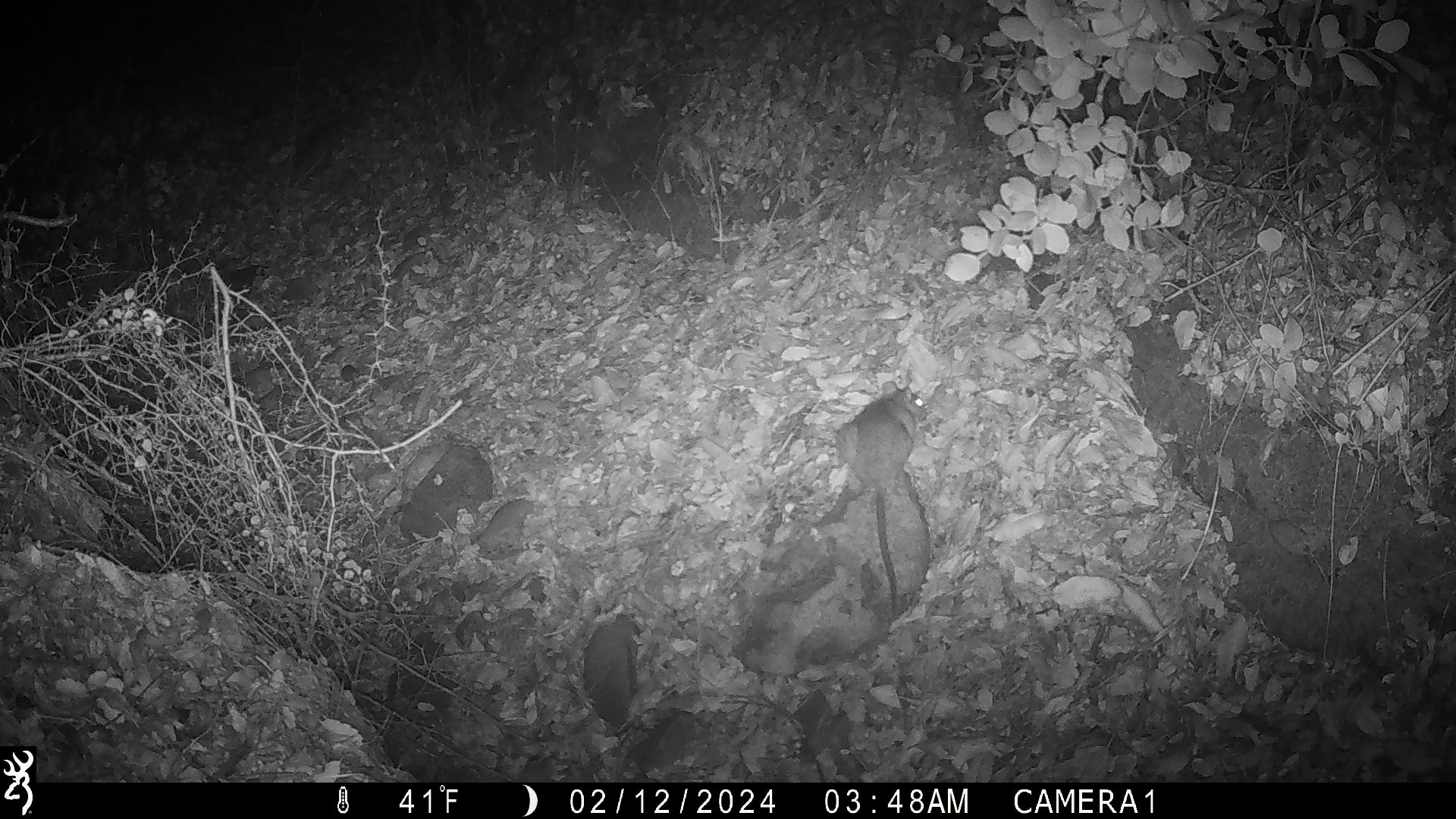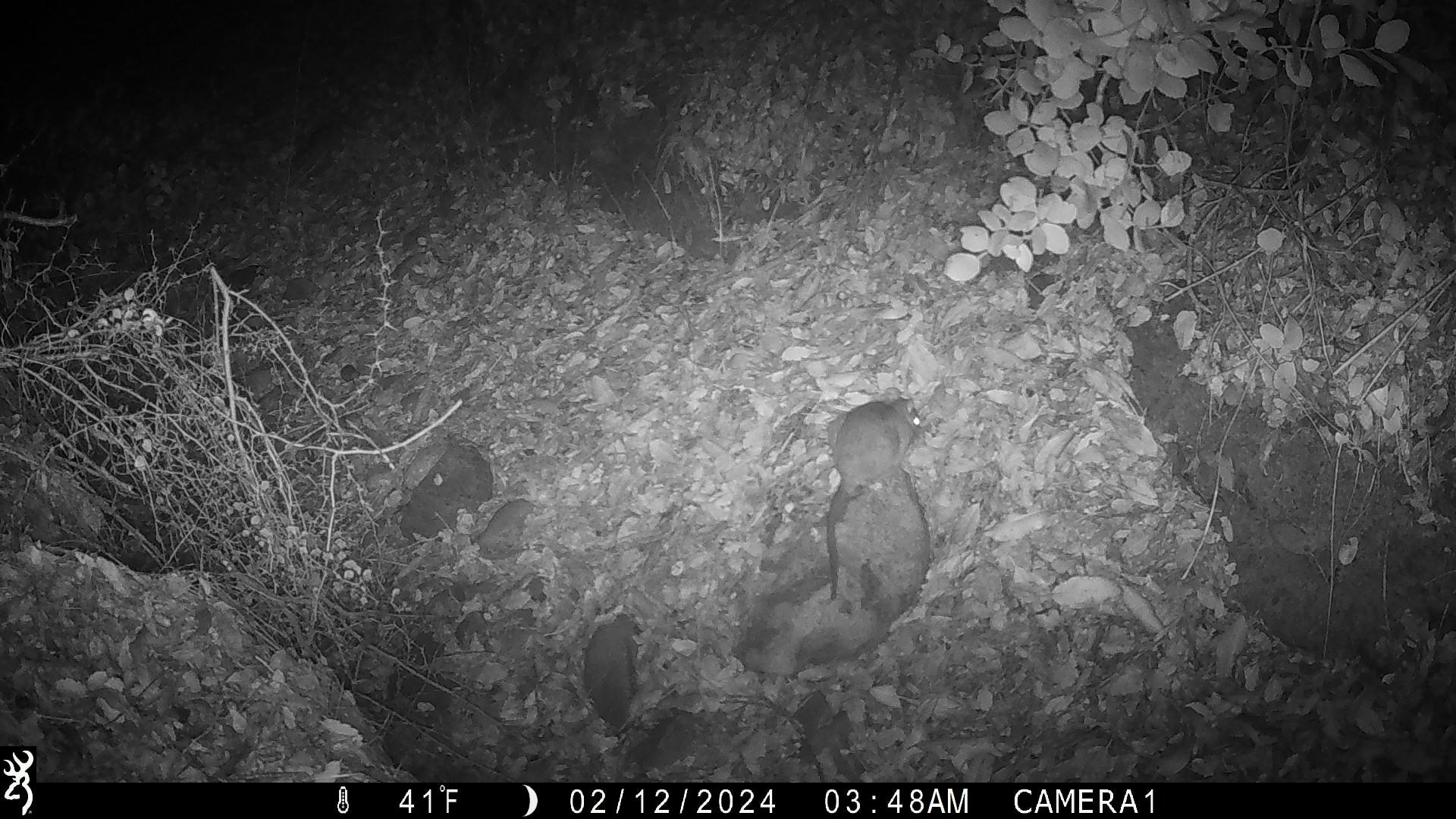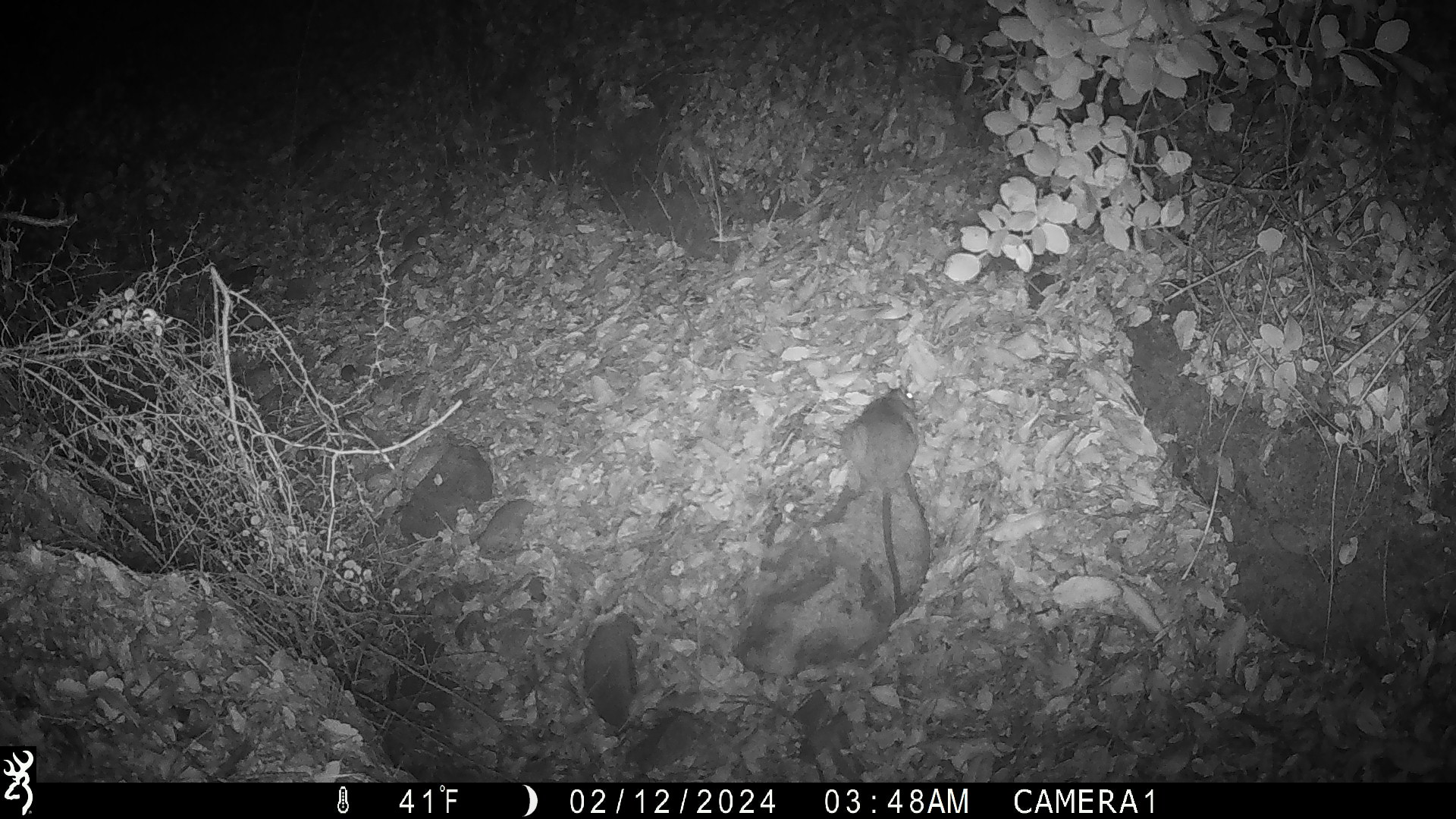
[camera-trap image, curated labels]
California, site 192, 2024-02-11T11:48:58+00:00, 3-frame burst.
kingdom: Animalia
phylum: Chordata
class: Mammalia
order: Rodentia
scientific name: Rodentia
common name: mouse or rat